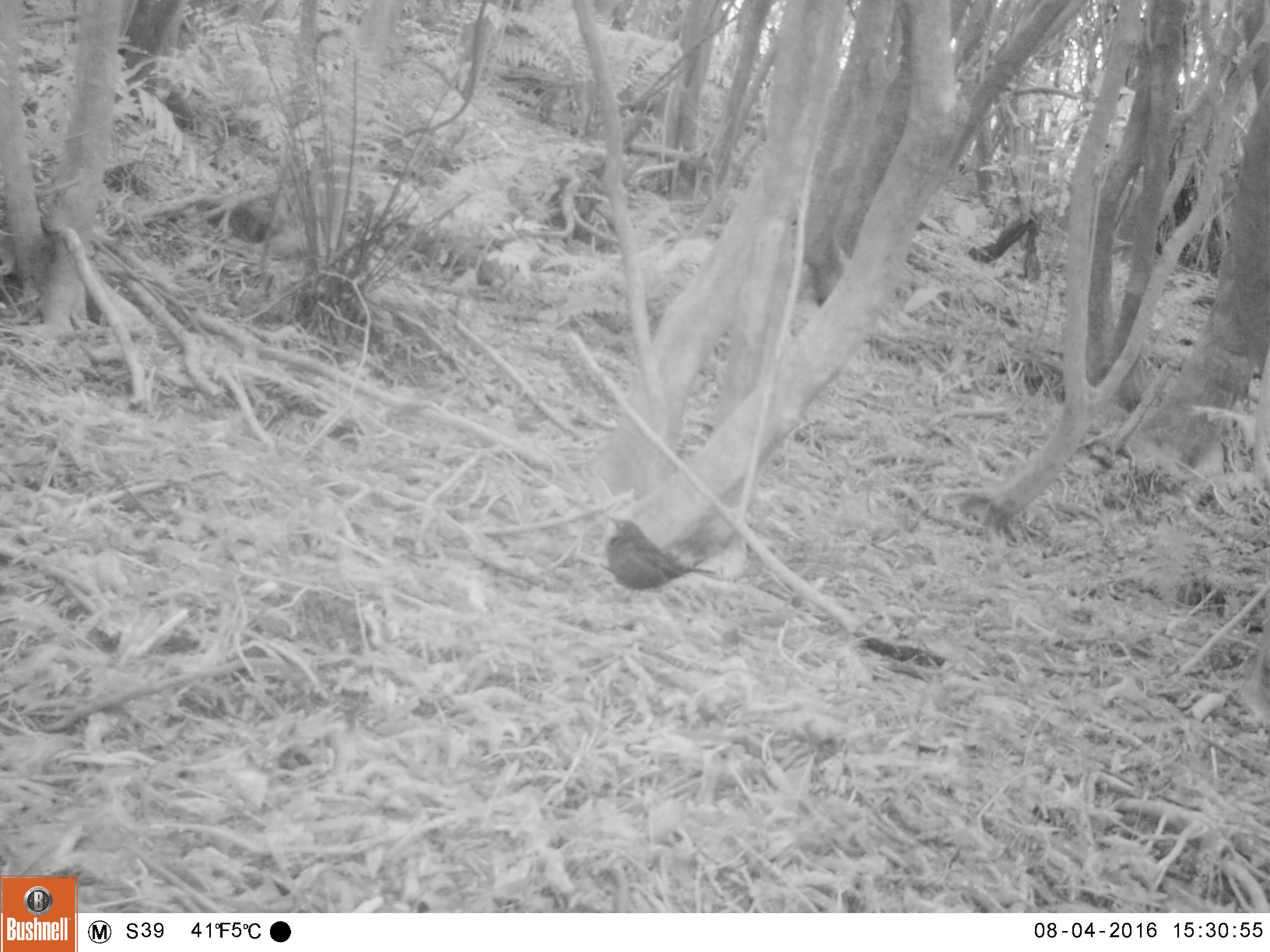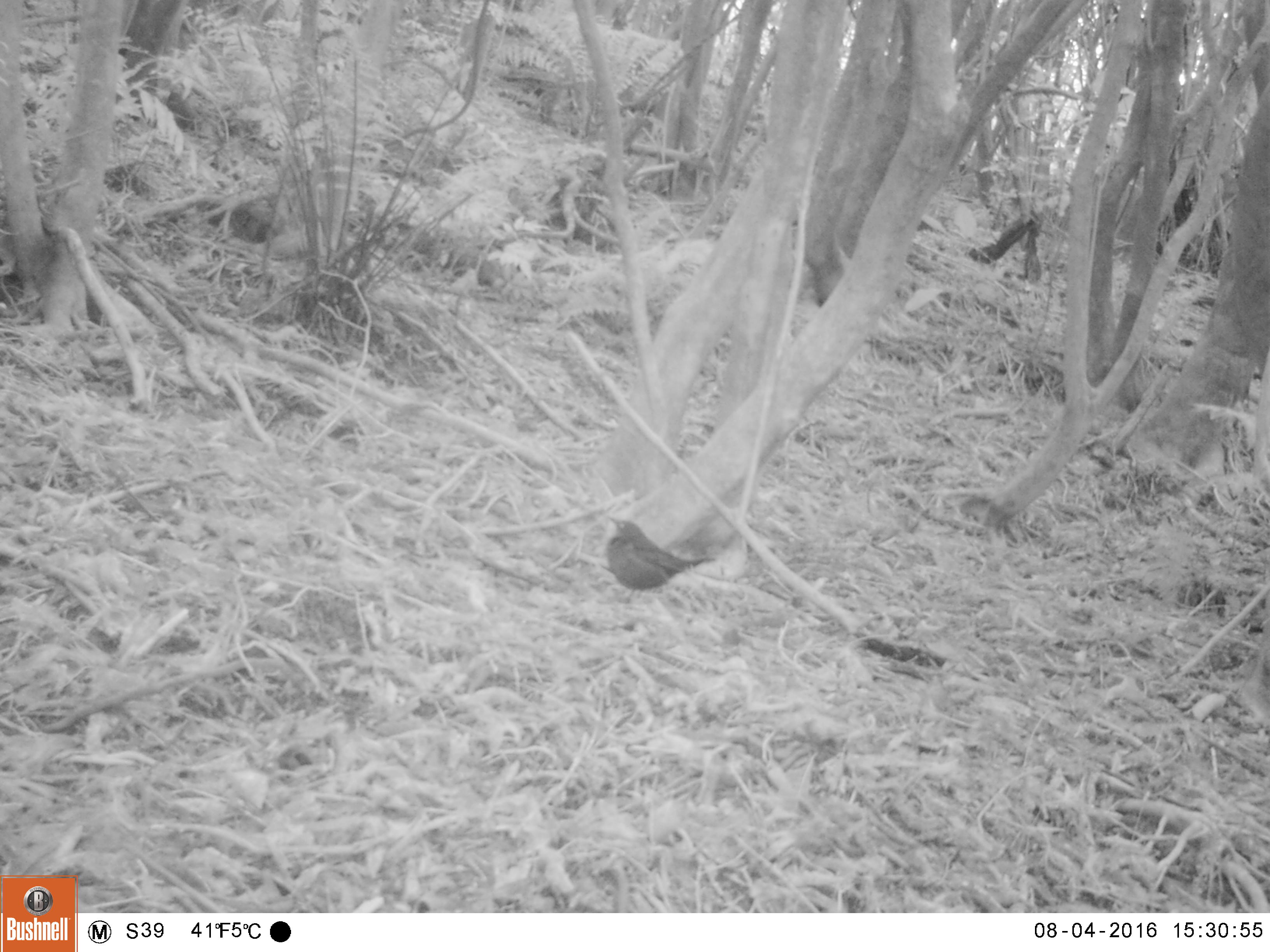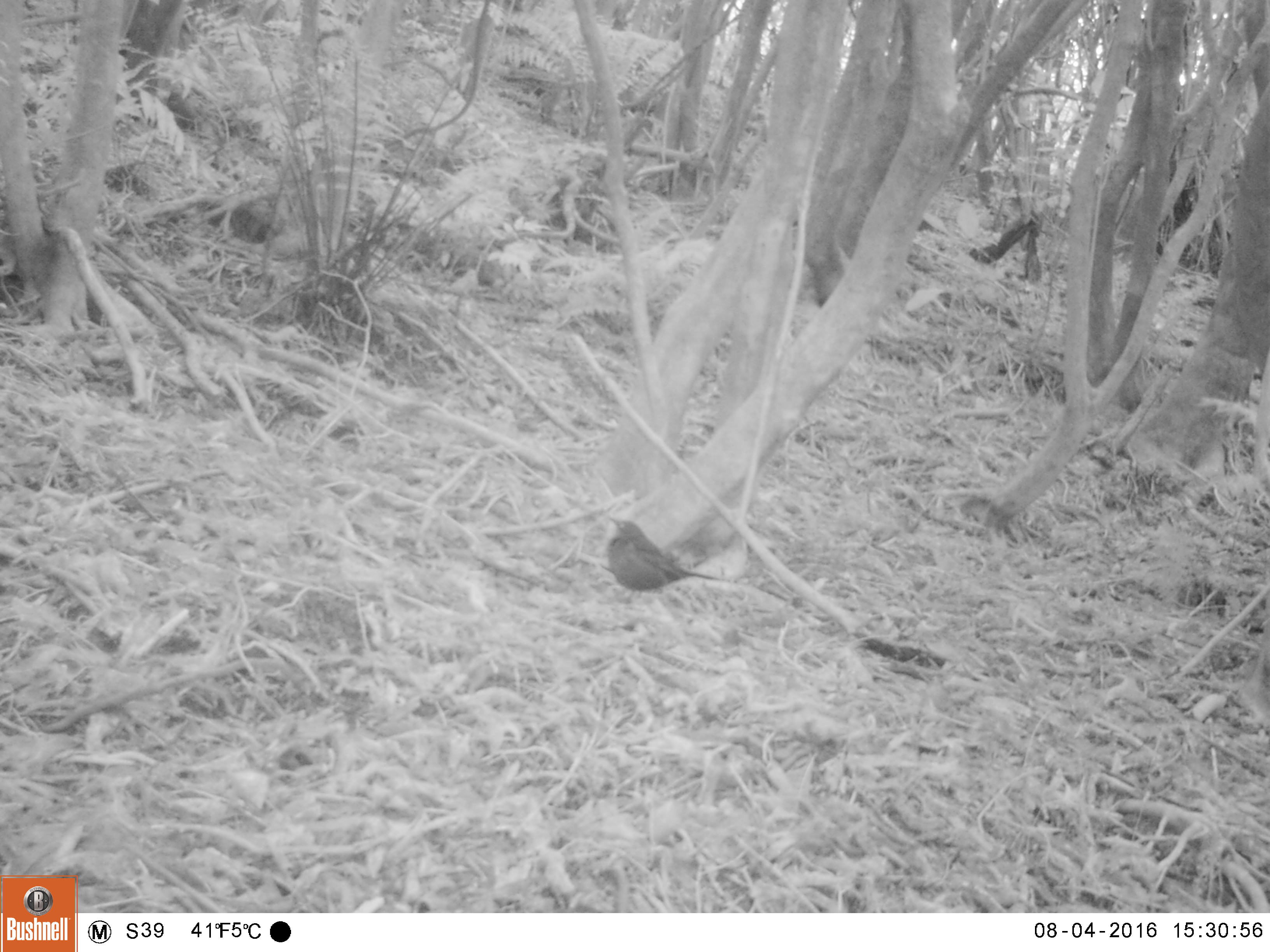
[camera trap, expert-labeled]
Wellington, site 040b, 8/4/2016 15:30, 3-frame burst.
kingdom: Animalia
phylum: Chordata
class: Aves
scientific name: Aves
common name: bird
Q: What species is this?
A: Bird (Aves).